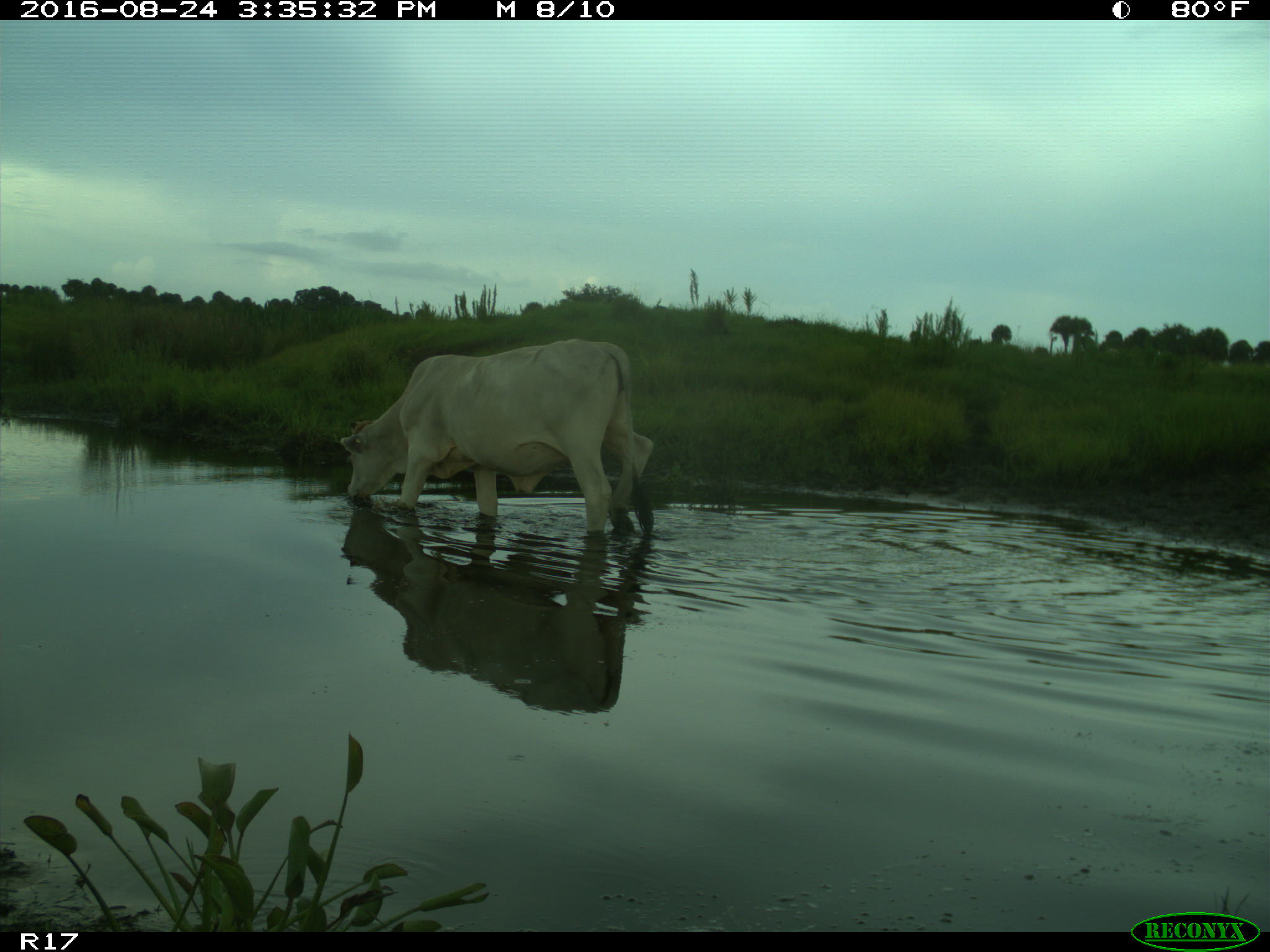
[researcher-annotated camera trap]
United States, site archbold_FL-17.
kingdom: Animalia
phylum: Chordata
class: Mammalia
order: Artiodactyla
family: Bovidae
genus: Bos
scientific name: Bos taurus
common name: domestic cow